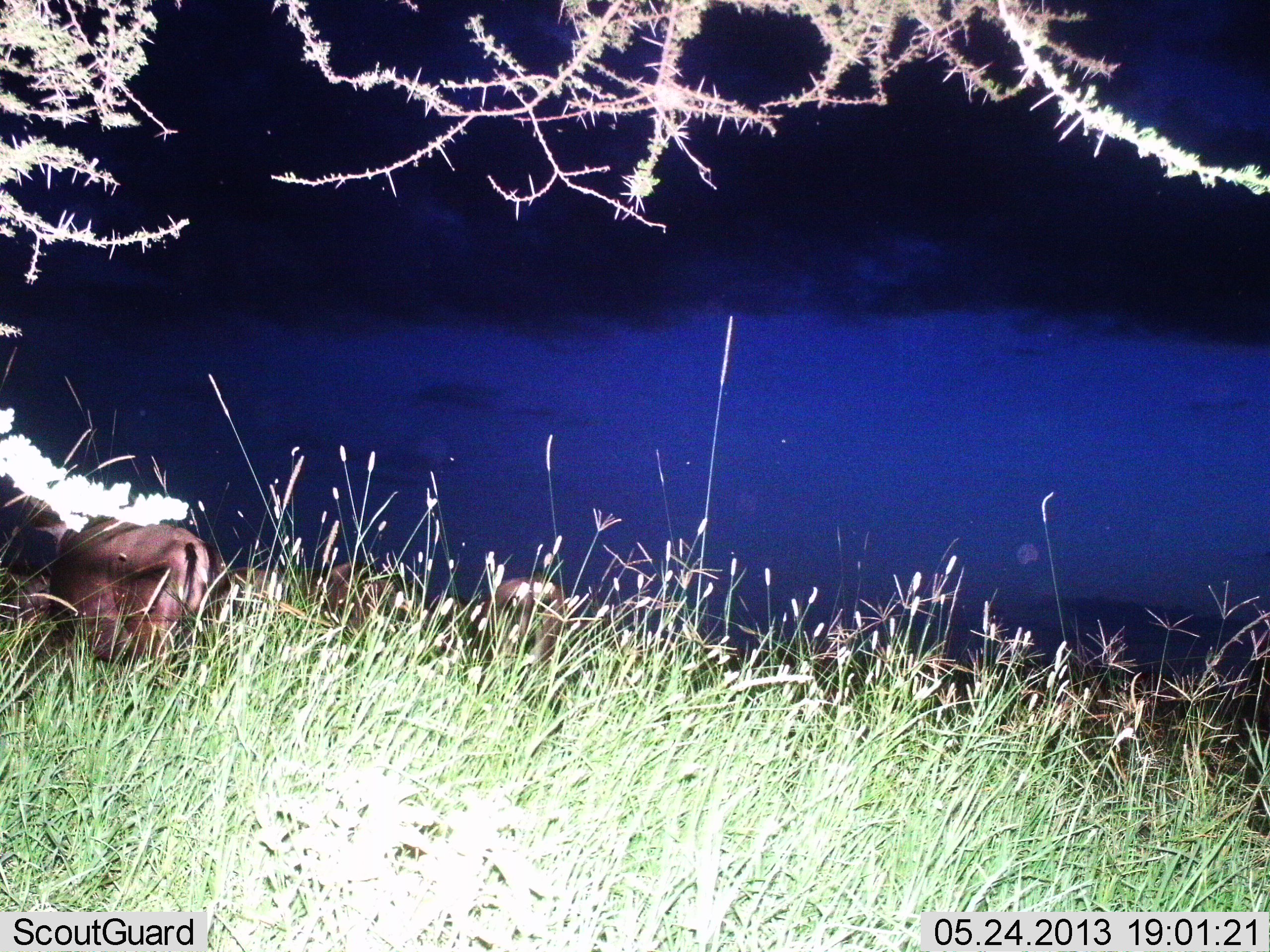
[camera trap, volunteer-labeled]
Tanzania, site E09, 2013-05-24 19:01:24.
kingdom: Animalia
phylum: Chordata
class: Mammalia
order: Artiodactyla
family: Bovidae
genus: Connochaetes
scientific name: Connochaetes taurinus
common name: blue wildebeest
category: wildebeest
Wildebeest (blue wildebeest) (Connochaetes taurinus), count 3. Behavior (volunteer vote fractions): standing 50%, resting 25%, moving 25%, interacting 0%. Young present (vote fraction): 0%. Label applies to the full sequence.